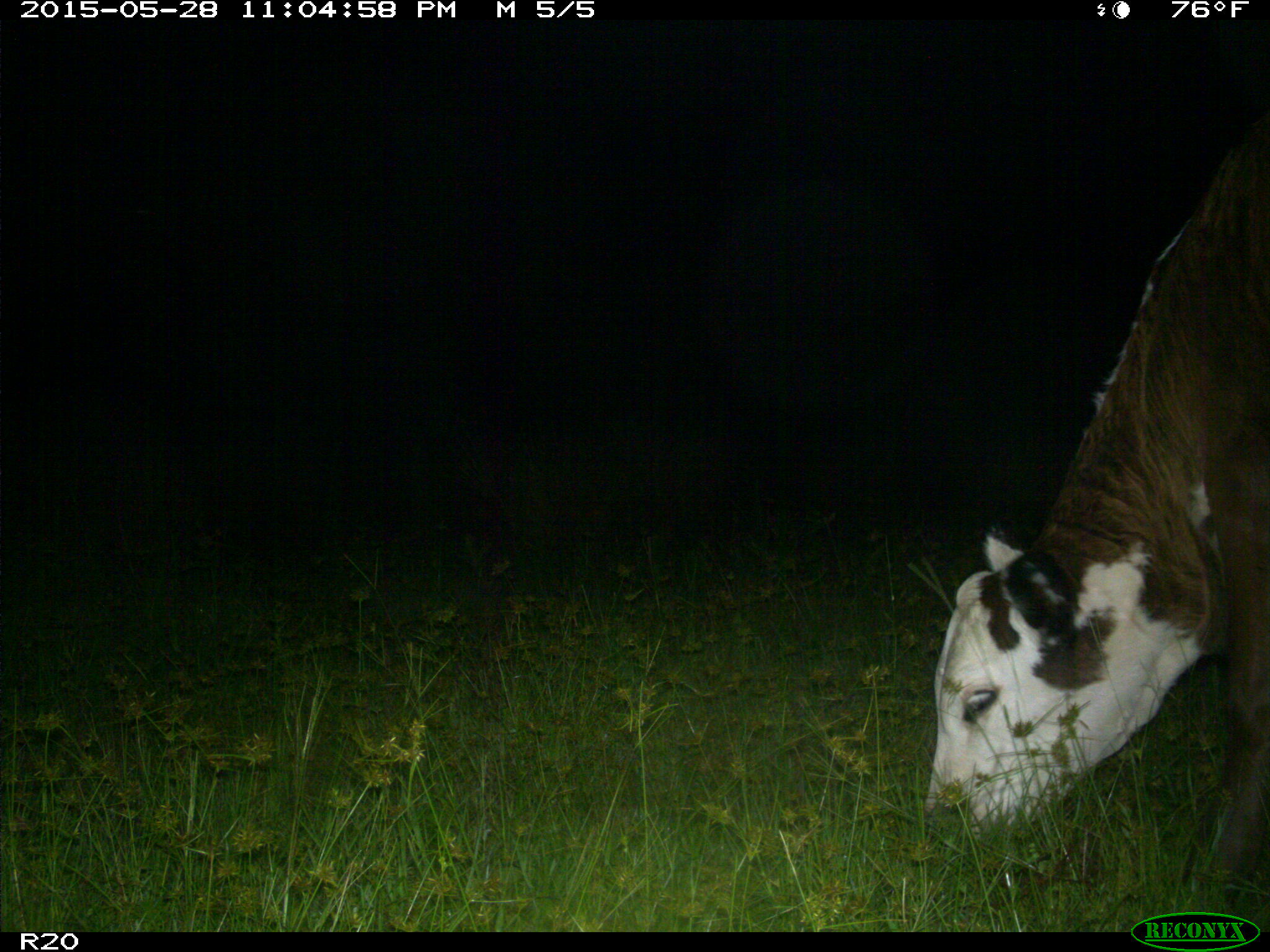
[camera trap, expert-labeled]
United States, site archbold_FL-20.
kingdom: Animalia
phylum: Chordata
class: Mammalia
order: Artiodactyla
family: Bovidae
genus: Bos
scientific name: Bos taurus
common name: domestic cow